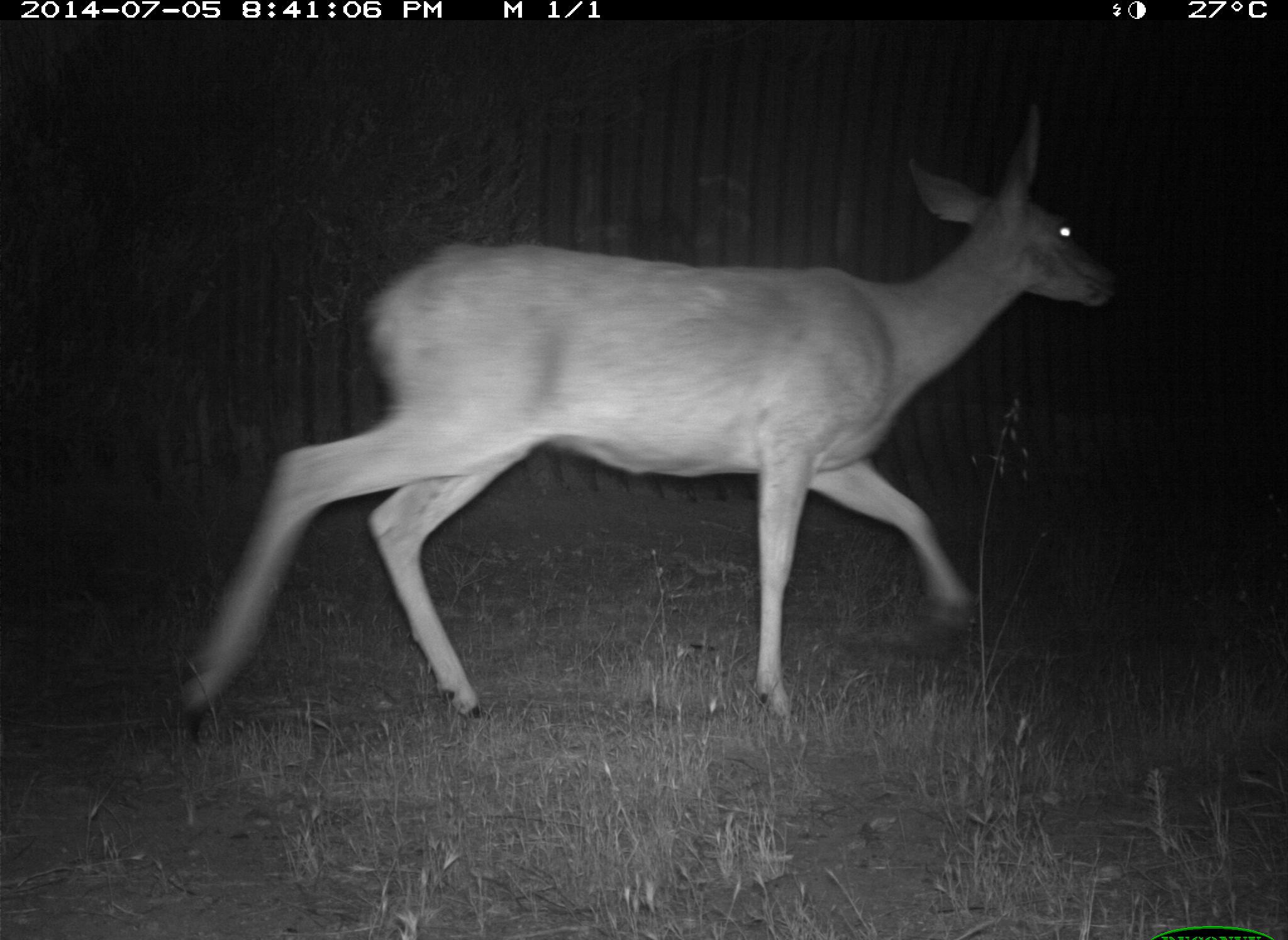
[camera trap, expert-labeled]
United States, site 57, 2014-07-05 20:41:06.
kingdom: Animalia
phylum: Chordata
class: Mammalia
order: Artiodactyla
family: Cervidae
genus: Odocoileus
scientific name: Odocoileus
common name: deer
Deer (Odocoileus).